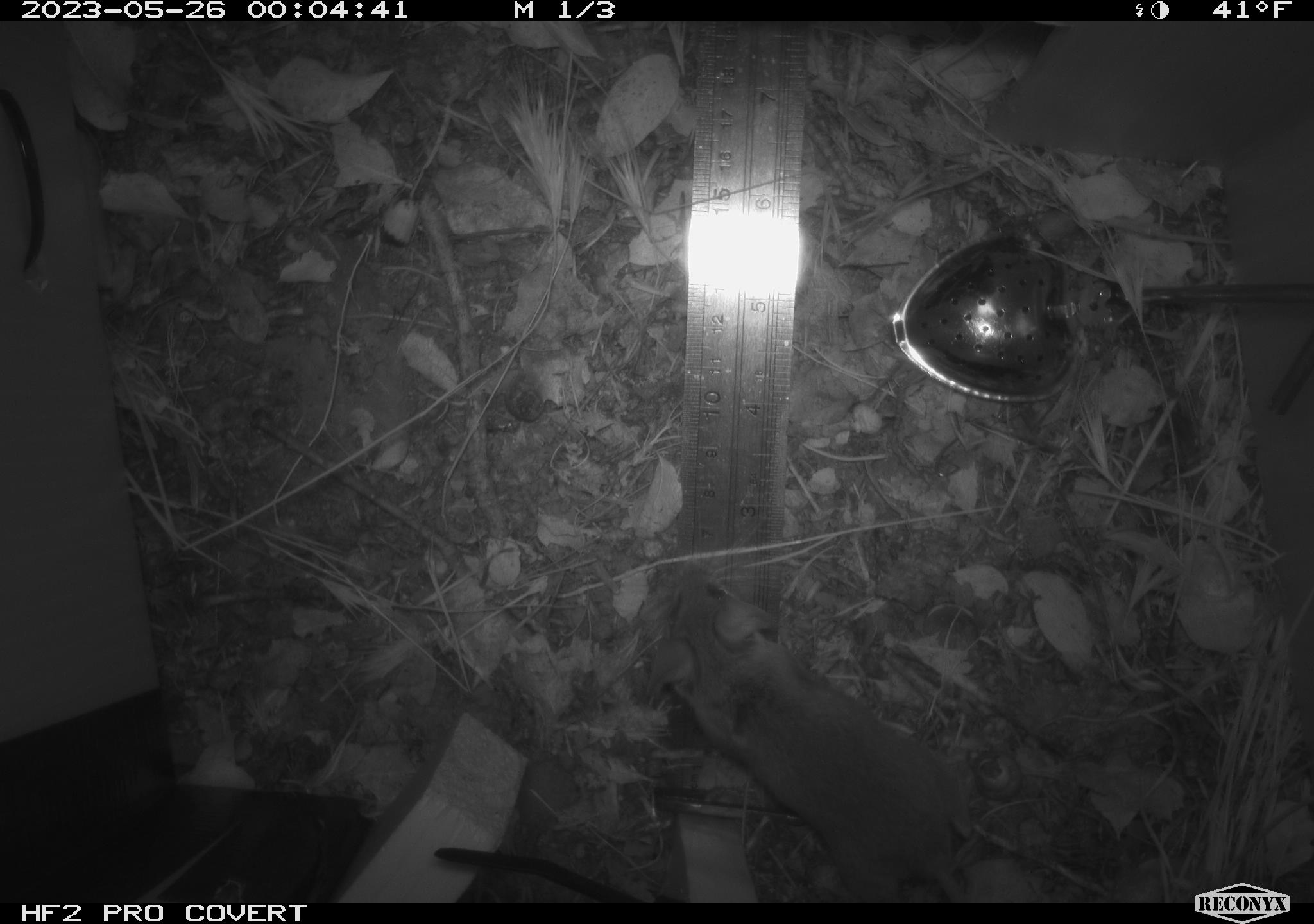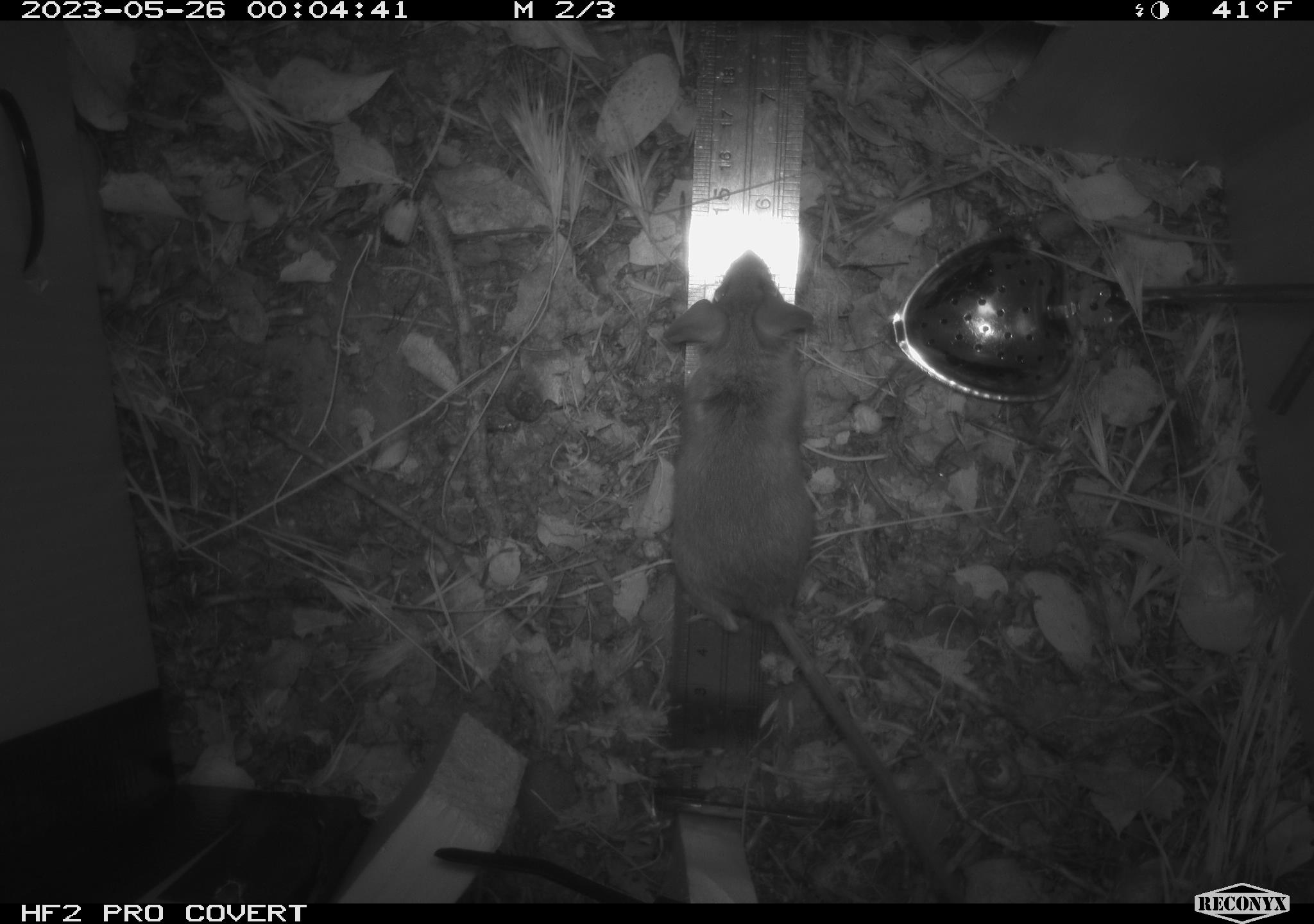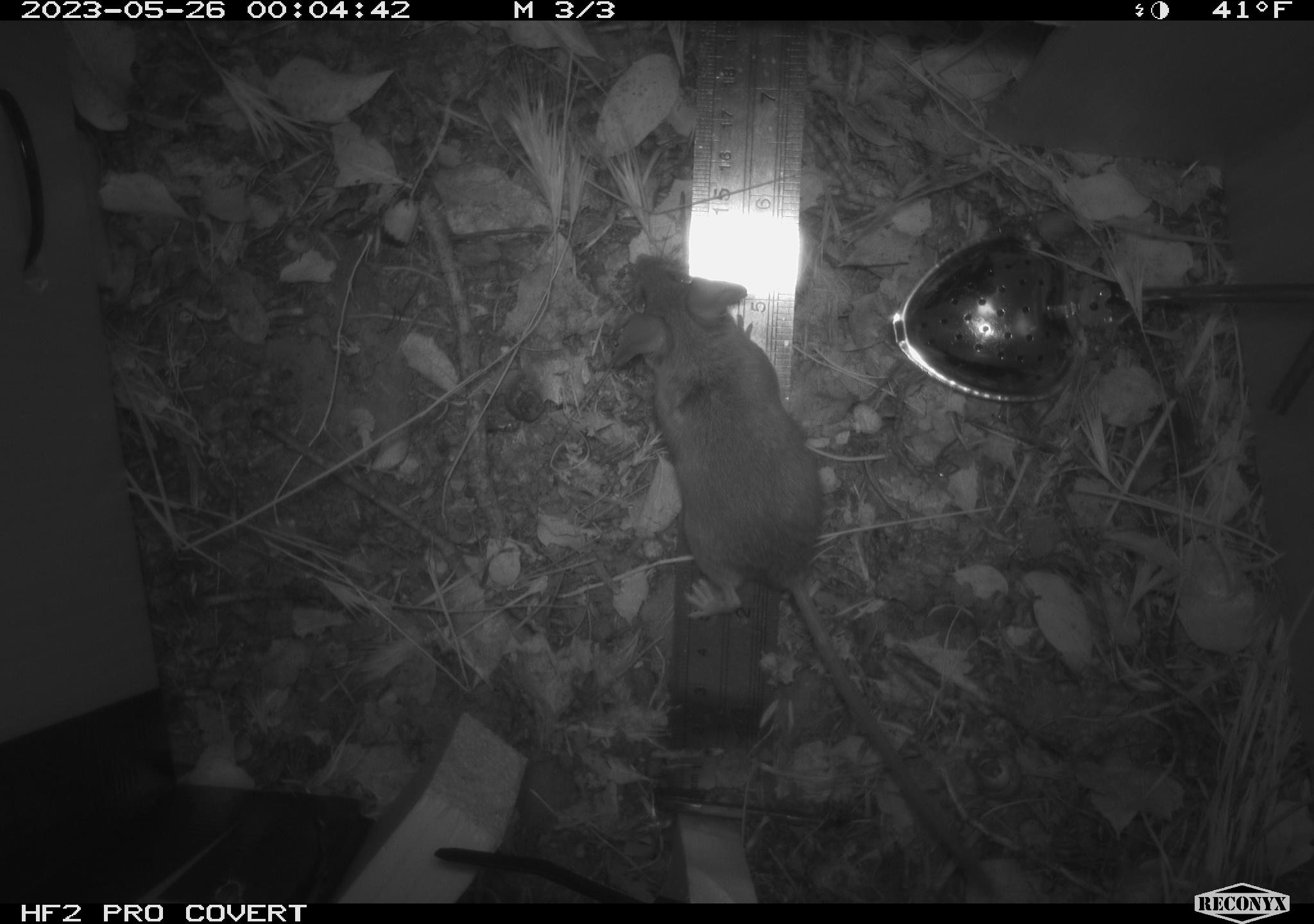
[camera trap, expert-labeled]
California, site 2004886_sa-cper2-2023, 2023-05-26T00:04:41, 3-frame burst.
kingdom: Animalia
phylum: Chordata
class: Mammalia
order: Rodentia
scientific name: Rodentia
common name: mouse species